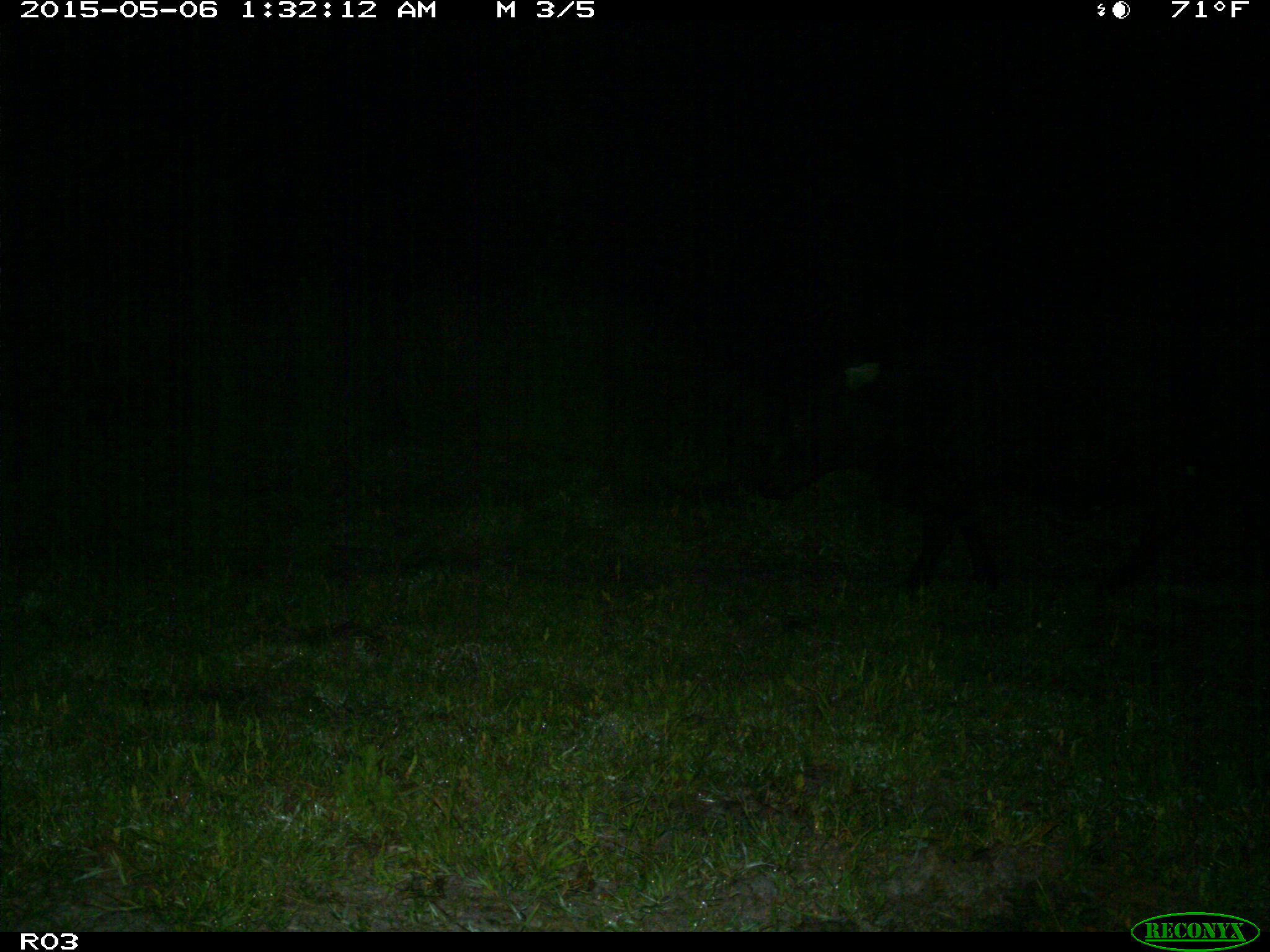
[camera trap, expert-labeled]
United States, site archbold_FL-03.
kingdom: Animalia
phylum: Chordata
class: Mammalia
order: Artiodactyla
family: Bovidae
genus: Bos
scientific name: Bos taurus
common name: domestic cow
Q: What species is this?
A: Bos taurus (domestic cow).